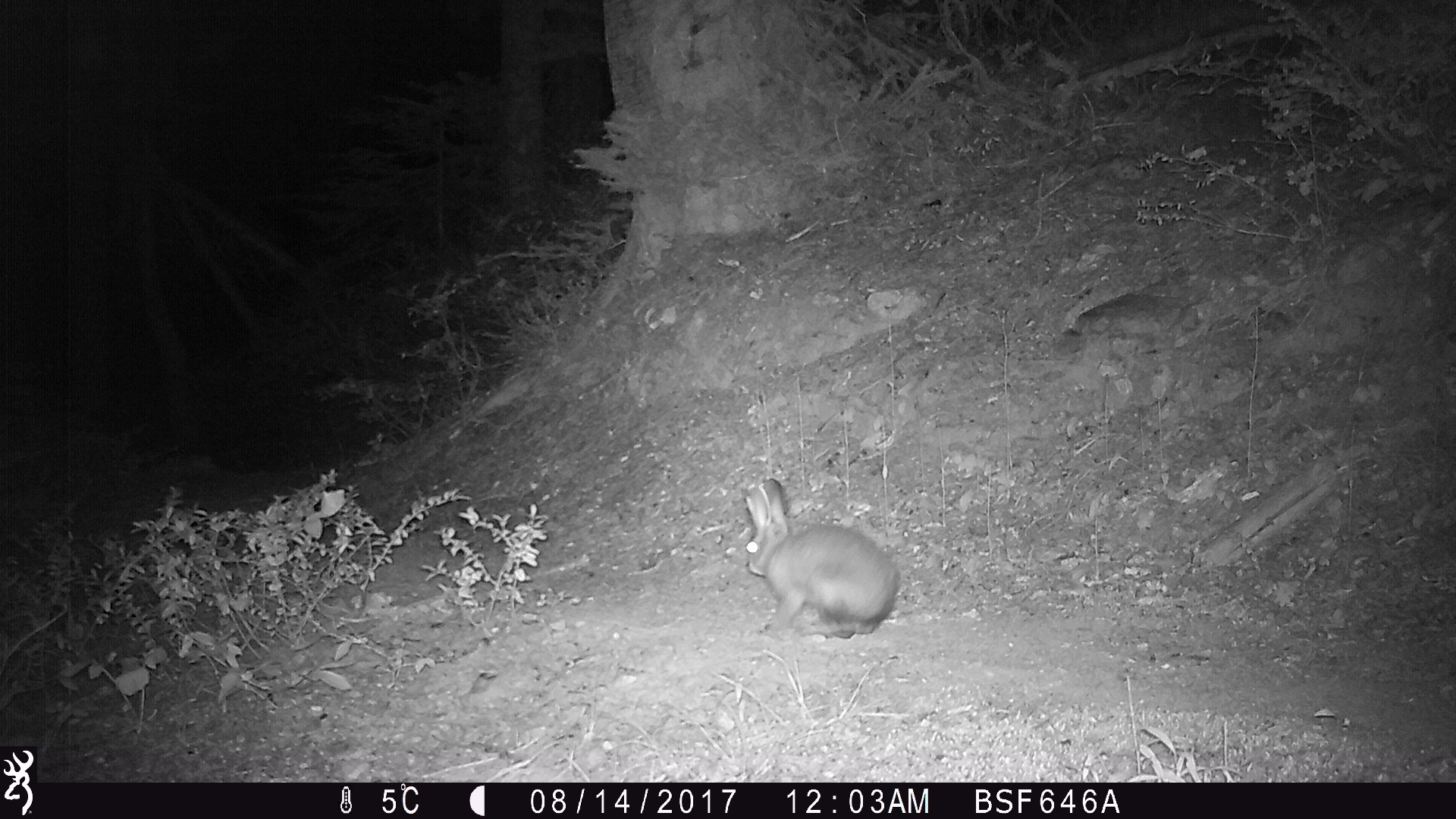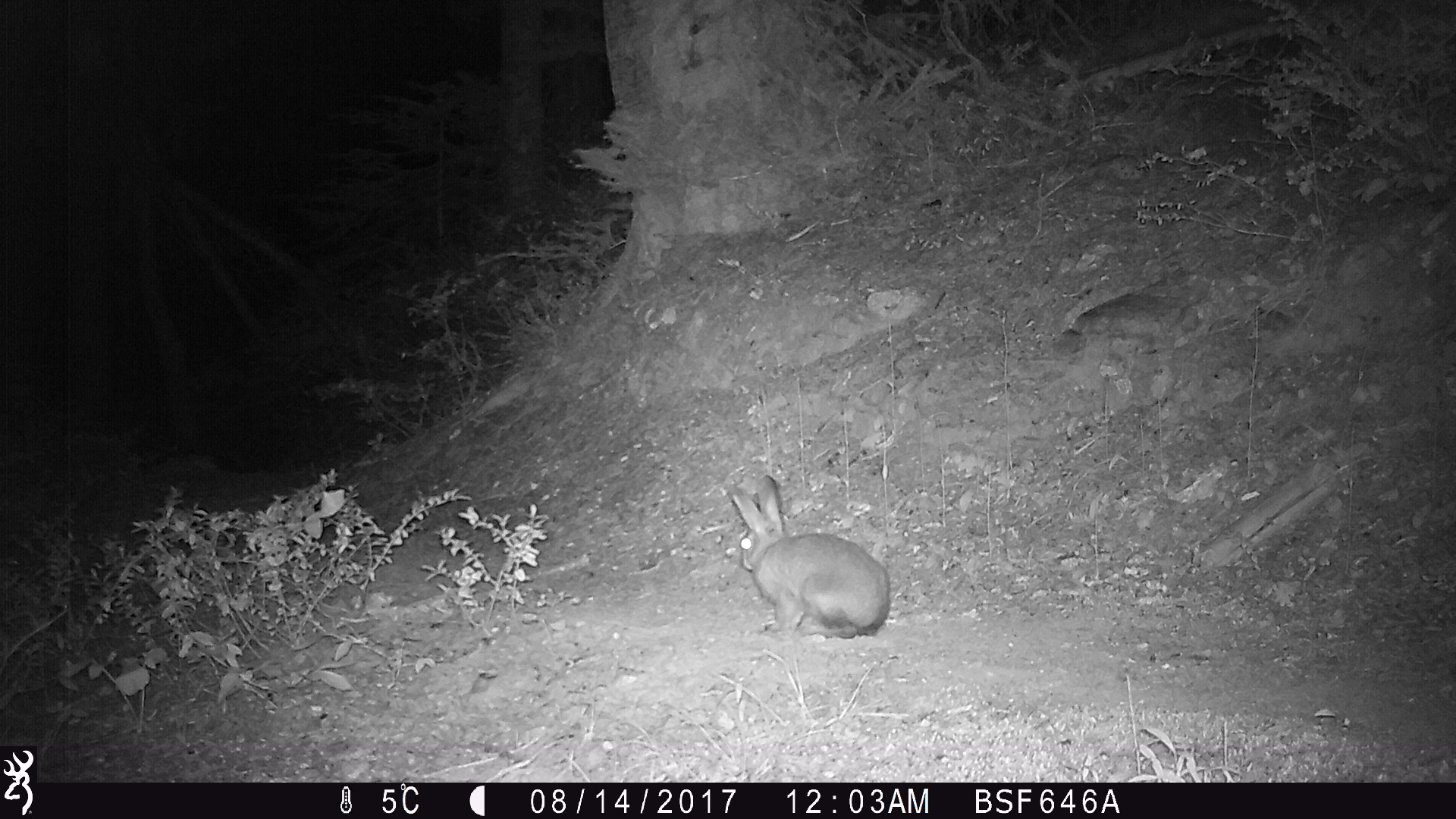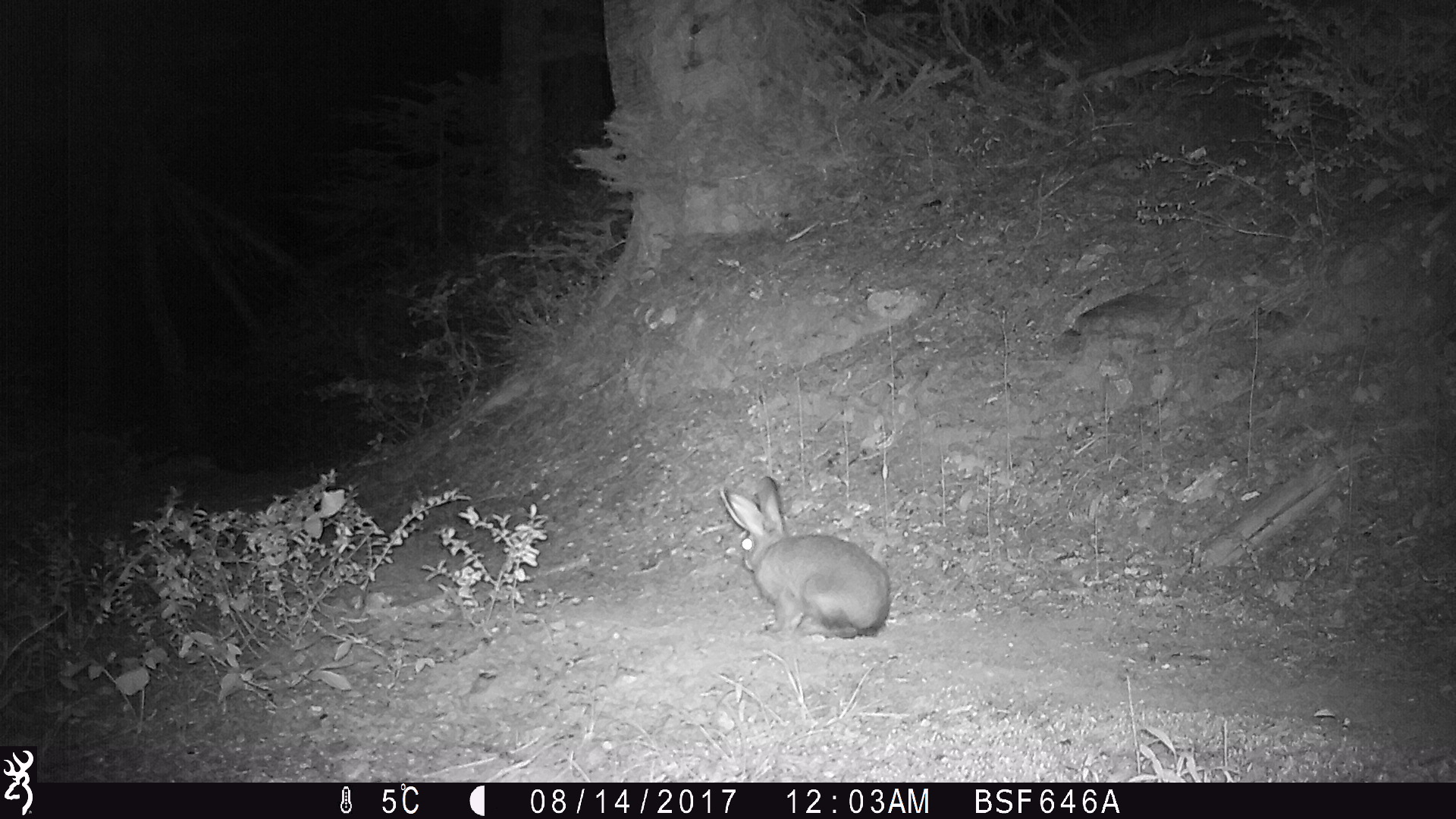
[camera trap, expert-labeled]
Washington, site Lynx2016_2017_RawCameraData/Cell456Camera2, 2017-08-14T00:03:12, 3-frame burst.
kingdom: Animalia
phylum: Chordata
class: Mammalia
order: Lagomorpha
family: Leporidae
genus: Lepus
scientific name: Lepus americanus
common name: snowshoe hare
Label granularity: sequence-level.